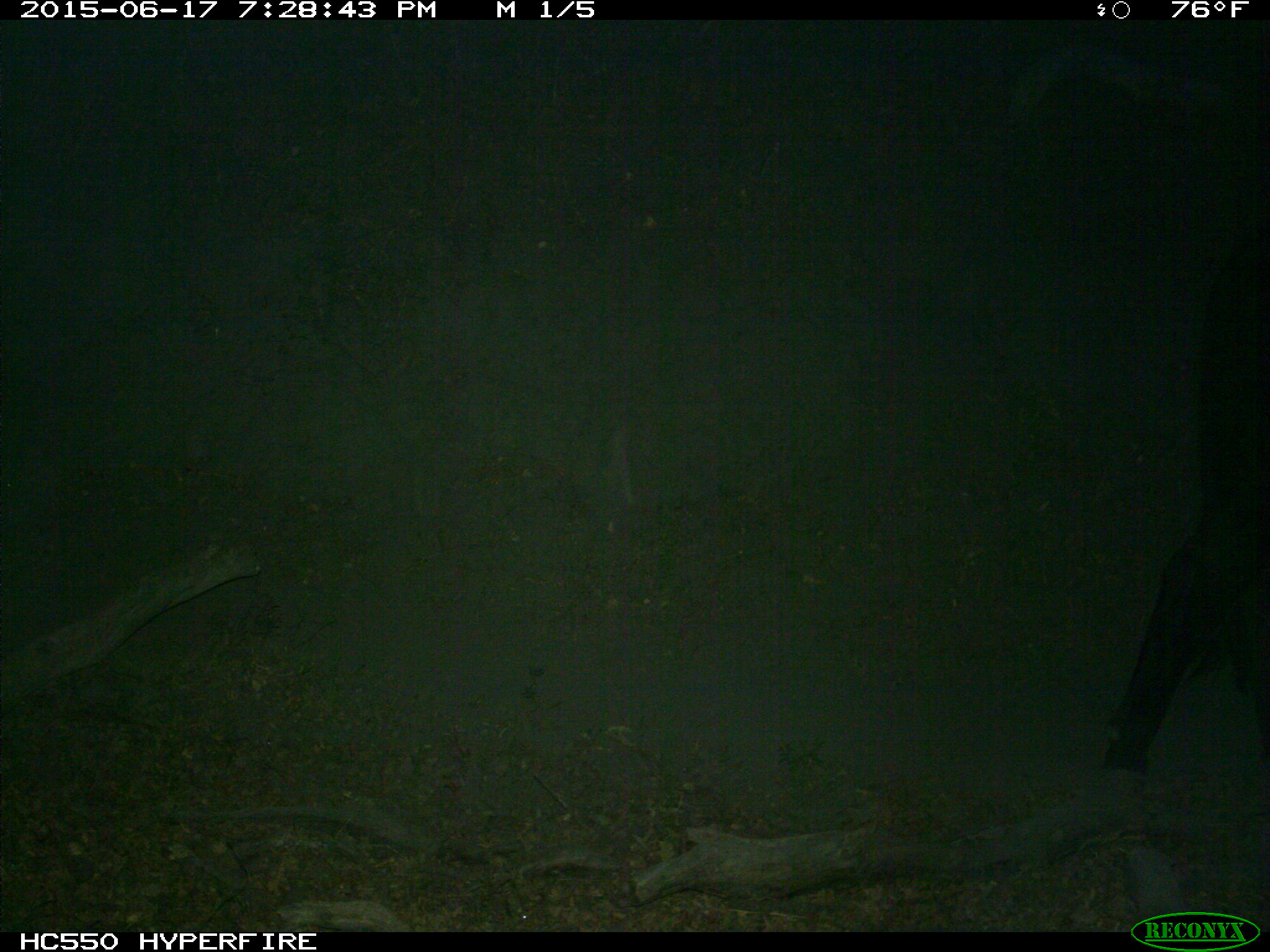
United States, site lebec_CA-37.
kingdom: Animalia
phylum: Chordata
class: Mammalia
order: Artiodactyla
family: Bovidae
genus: Bos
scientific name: Bos taurus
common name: domestic cow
Bos taurus (domestic cow).